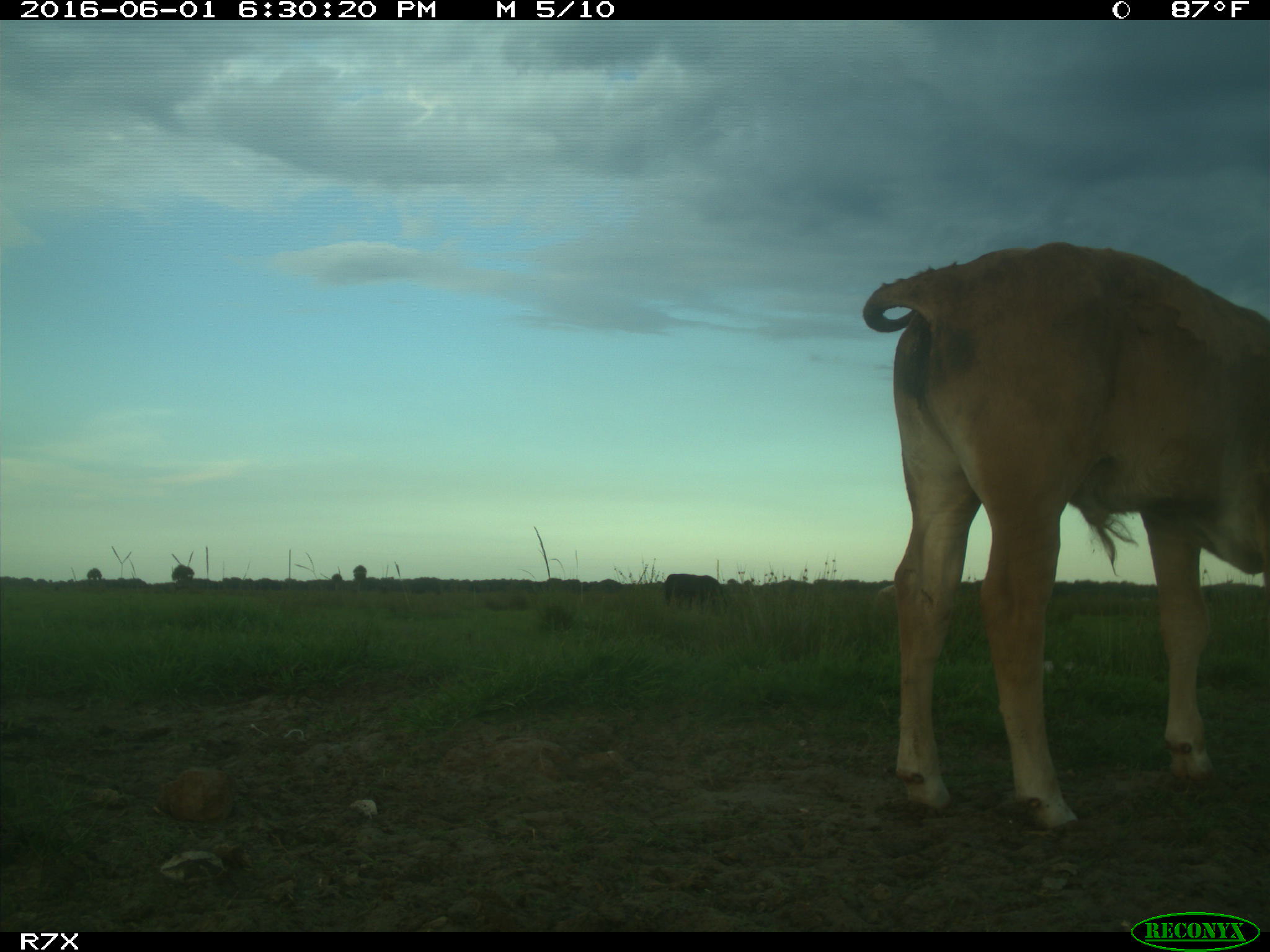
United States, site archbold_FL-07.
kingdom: Animalia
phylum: Chordata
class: Mammalia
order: Artiodactyla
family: Bovidae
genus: Bos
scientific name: Bos taurus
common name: domestic cow